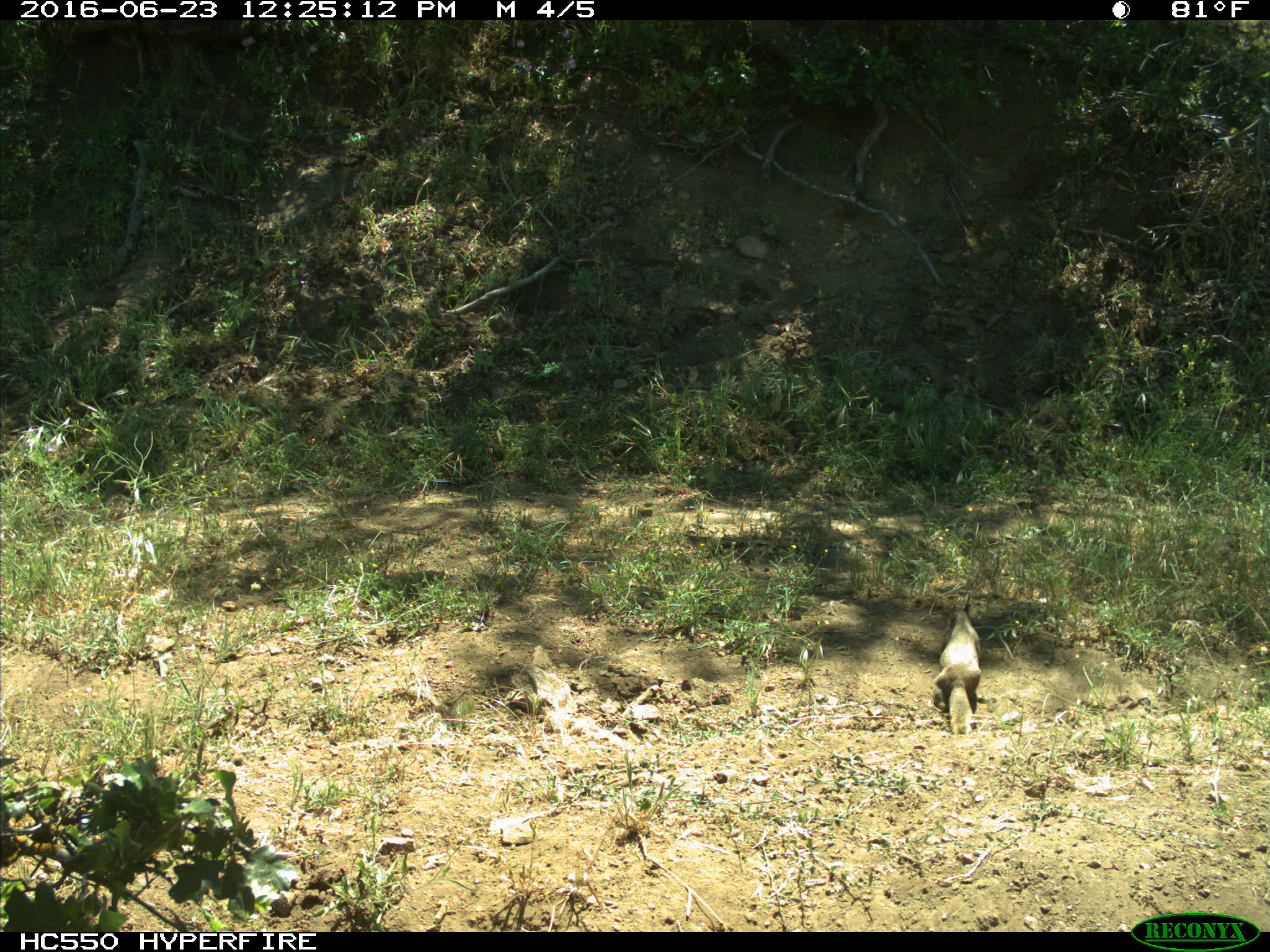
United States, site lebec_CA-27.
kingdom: Animalia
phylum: Chordata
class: Mammalia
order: Rodentia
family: Sciuridae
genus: Otospermophilus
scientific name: Otospermophilus beecheyi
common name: california ground squirrel